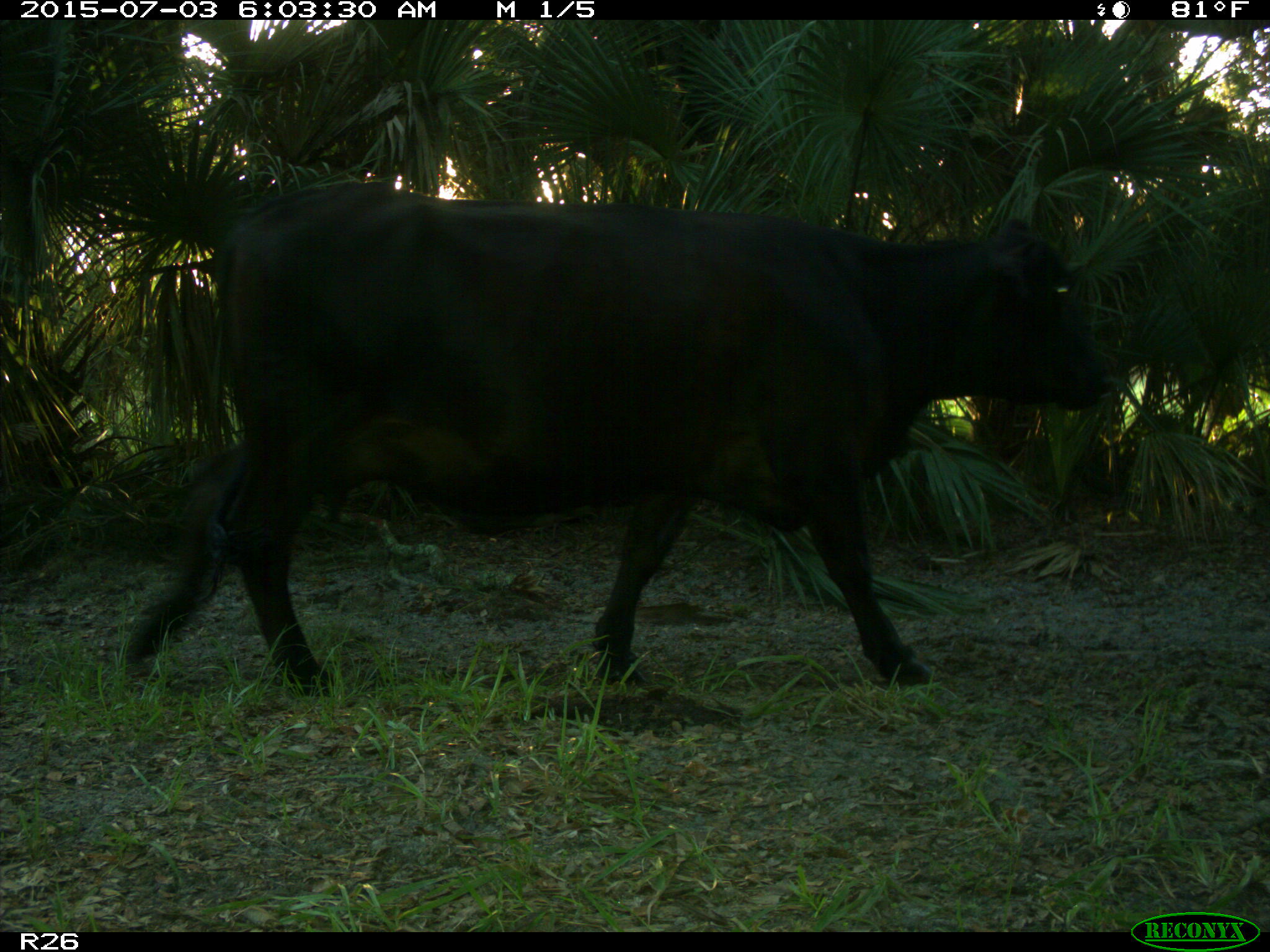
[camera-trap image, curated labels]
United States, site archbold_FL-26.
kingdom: Animalia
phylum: Chordata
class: Mammalia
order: Artiodactyla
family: Bovidae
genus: Bos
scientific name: Bos taurus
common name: domestic cow